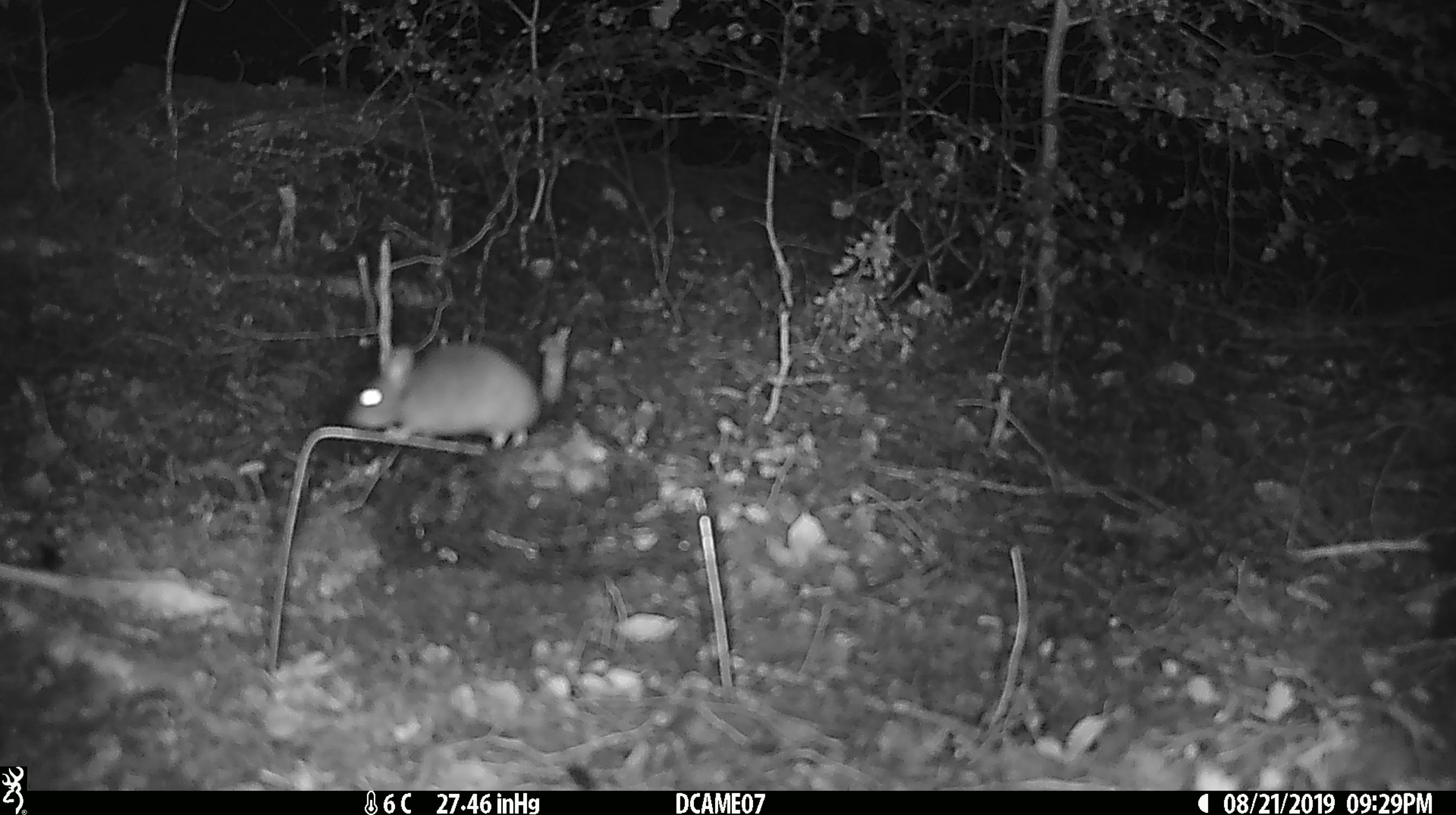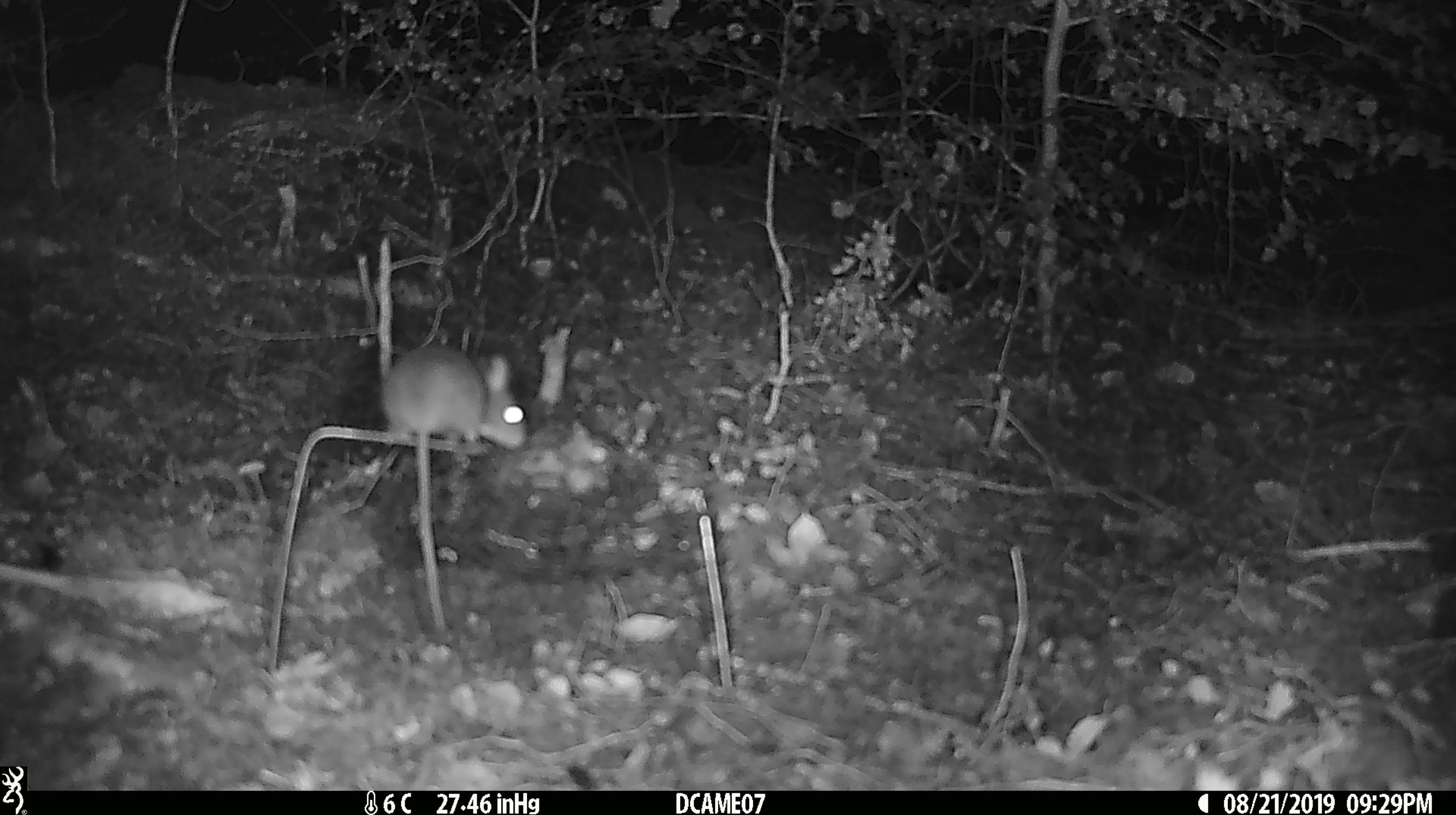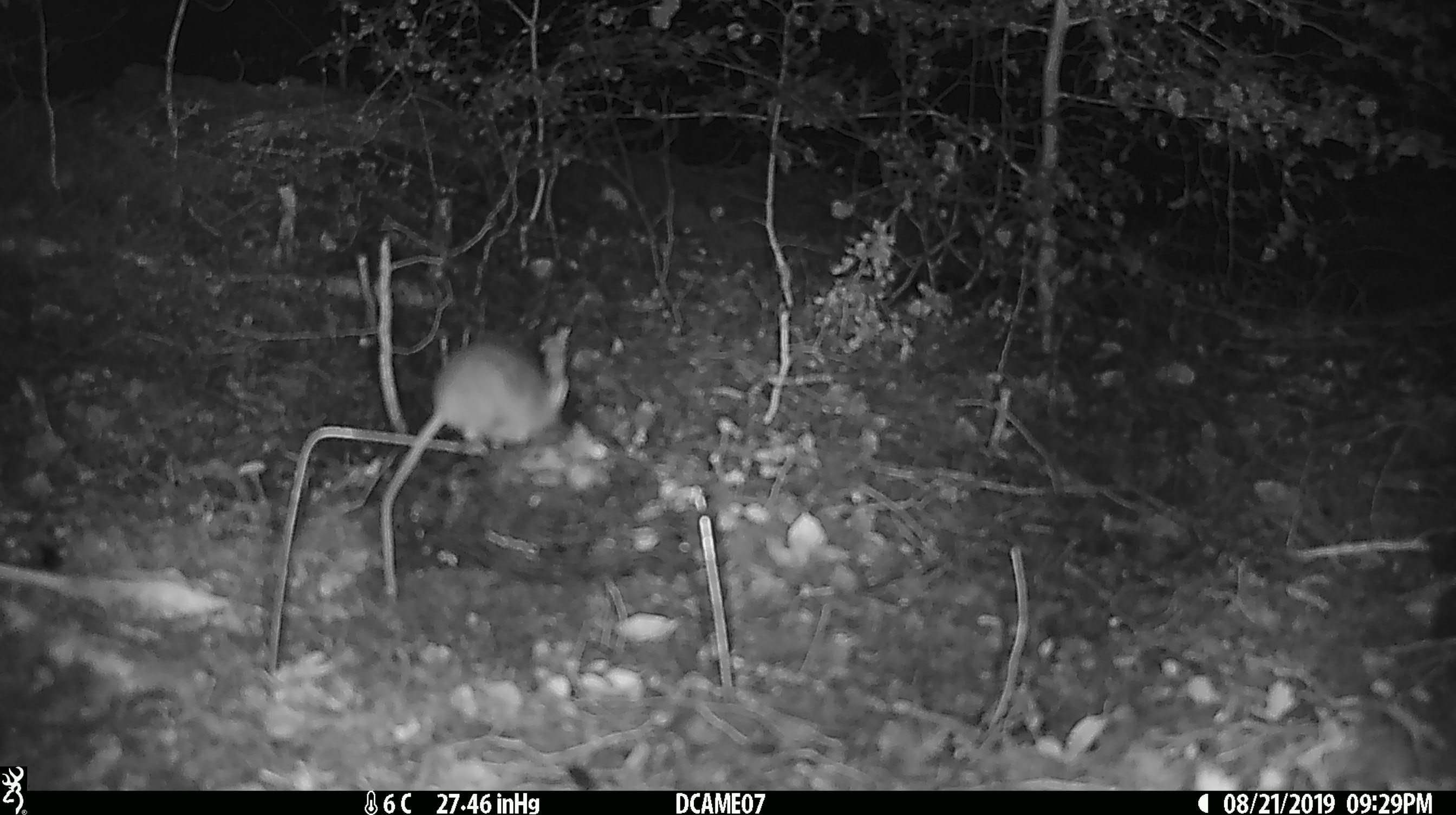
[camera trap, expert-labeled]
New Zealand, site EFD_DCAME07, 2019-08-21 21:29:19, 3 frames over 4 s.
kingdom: Animalia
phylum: Chordata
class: Mammalia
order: Rodentia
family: Muridae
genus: Mus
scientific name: Mus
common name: mouse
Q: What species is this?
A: Mouse (Mus).